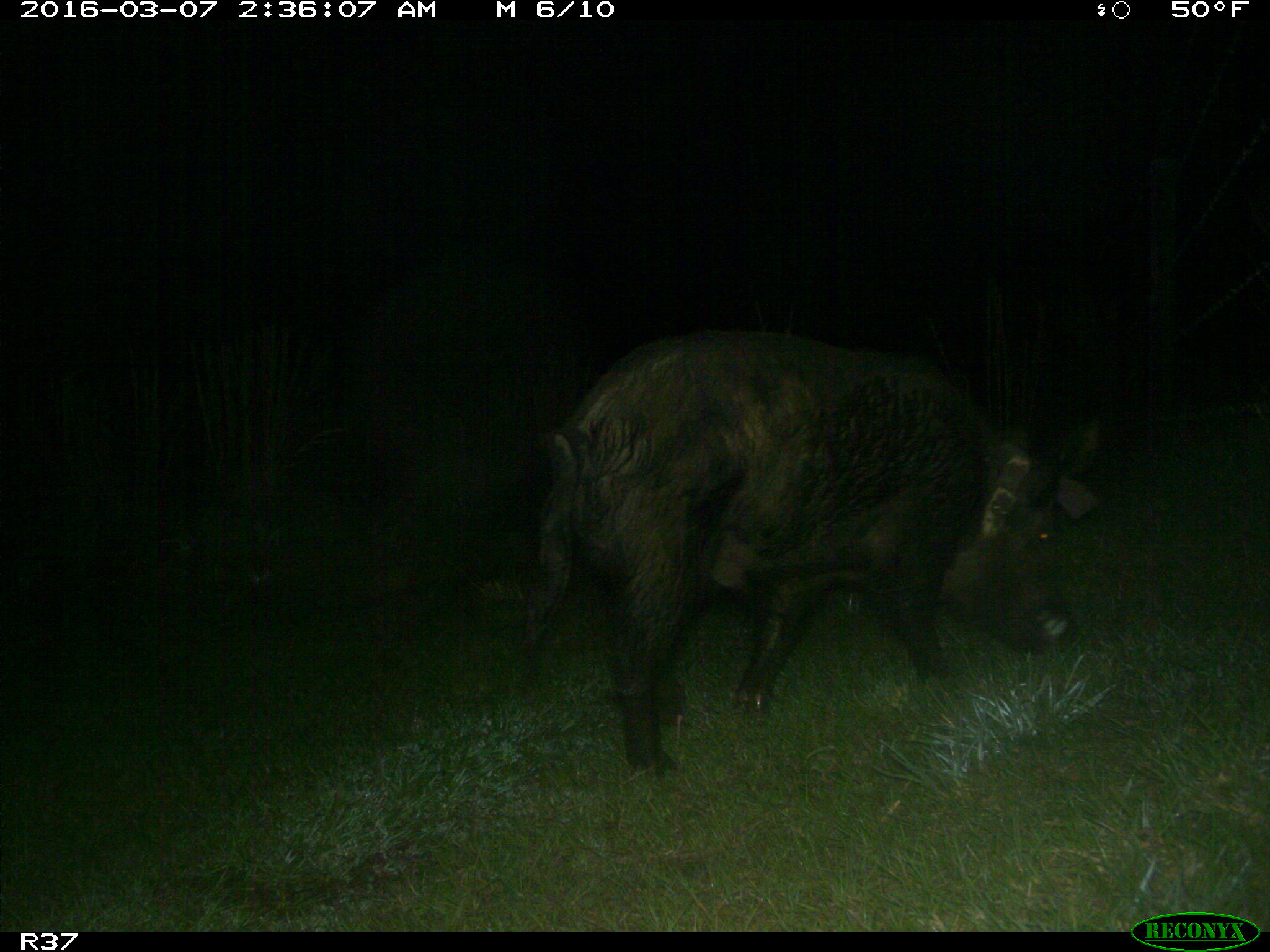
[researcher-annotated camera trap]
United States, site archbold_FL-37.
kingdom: Animalia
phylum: Chordata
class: Mammalia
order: Artiodactyla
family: Suidae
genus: Sus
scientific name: Sus scrofa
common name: wild boar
Sus scrofa (wild boar).